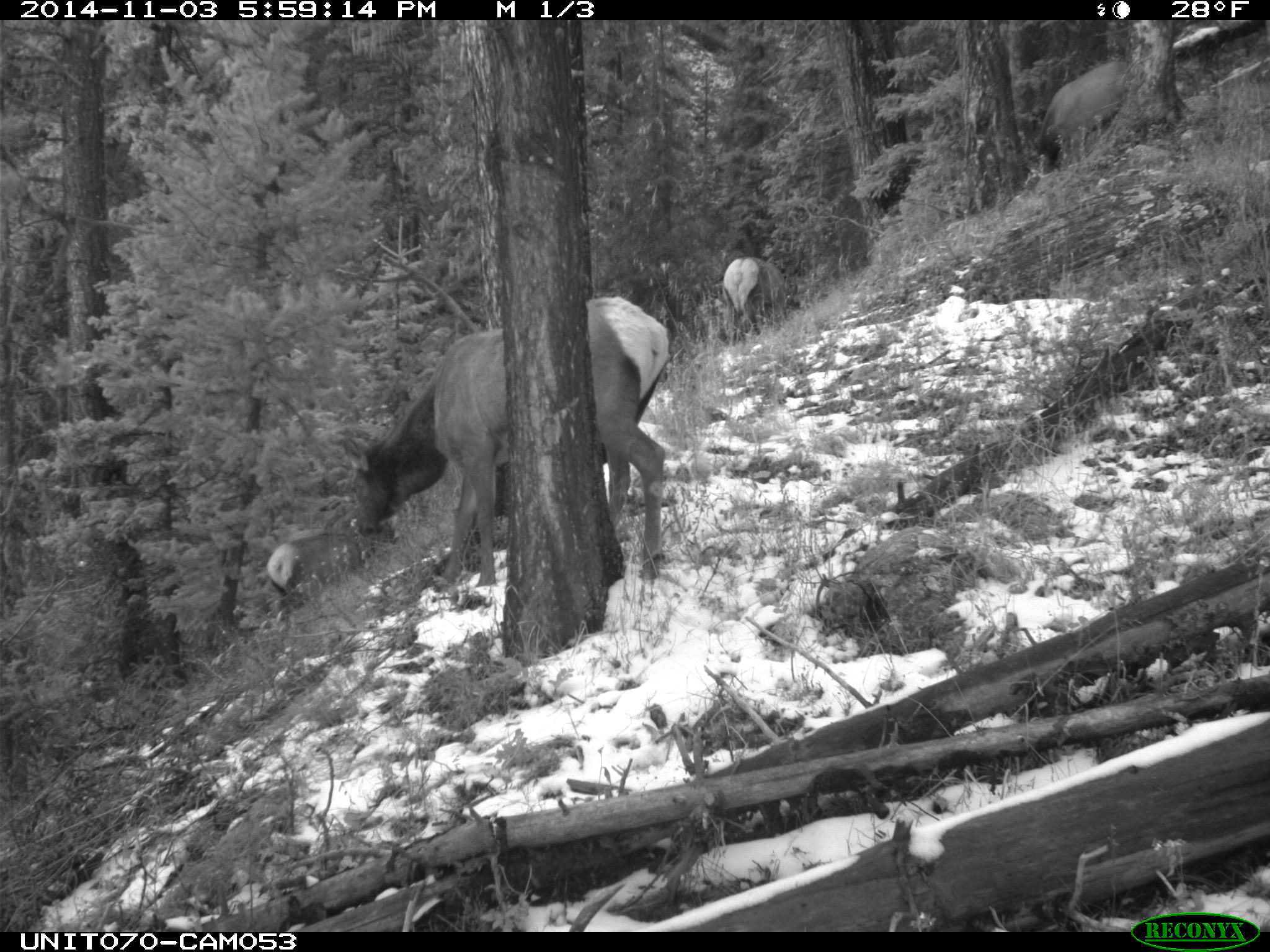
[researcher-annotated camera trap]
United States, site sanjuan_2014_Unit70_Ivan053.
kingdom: Animalia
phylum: Chordata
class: Mammalia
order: Artiodactyla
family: Cervidae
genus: Cervus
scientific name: Cervus elaphus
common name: red deer